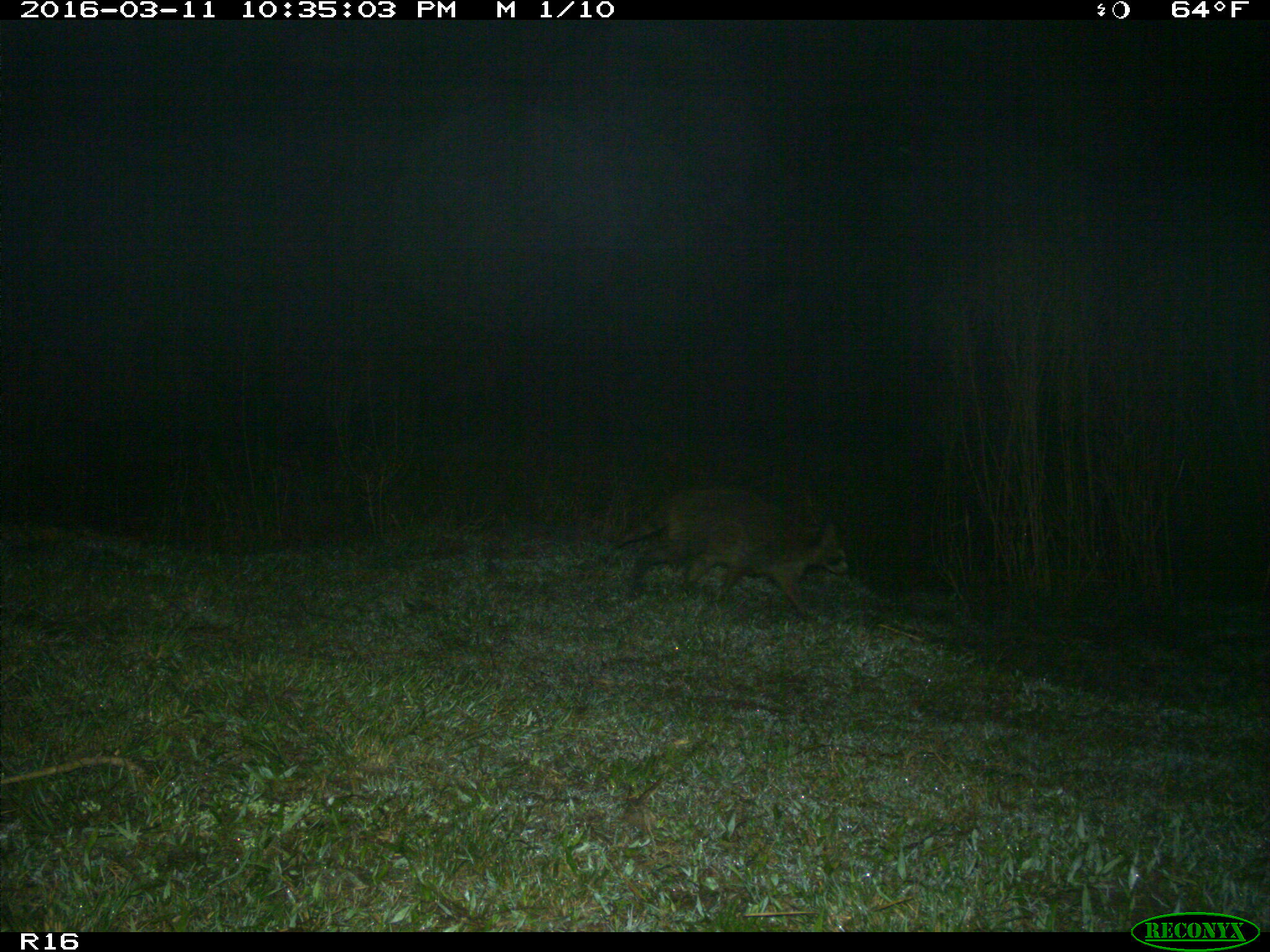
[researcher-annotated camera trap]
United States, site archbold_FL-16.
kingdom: Animalia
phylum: Chordata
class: Mammalia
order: Carnivora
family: Procyonidae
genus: Procyon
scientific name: Procyon lotor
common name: common raccoon